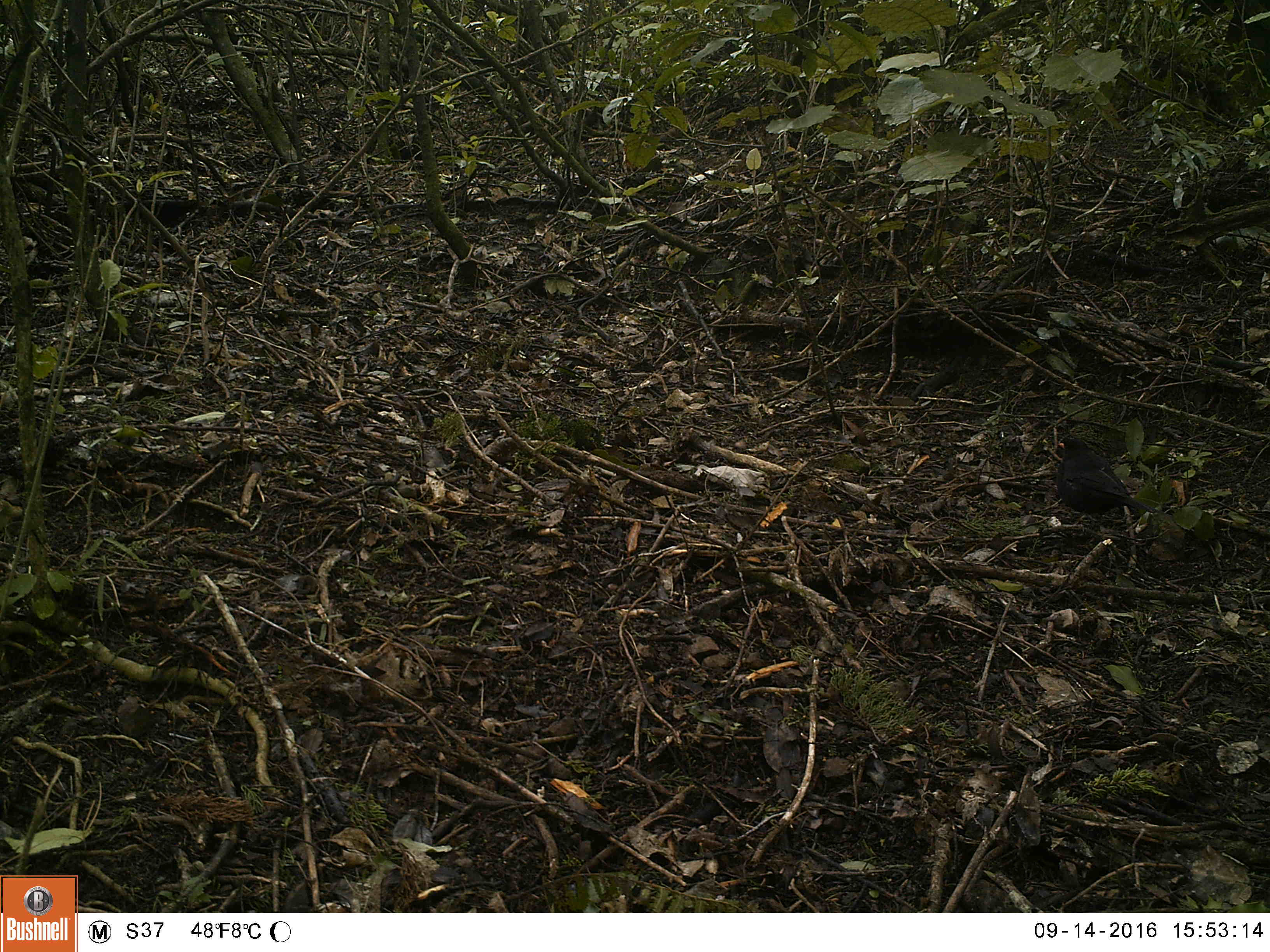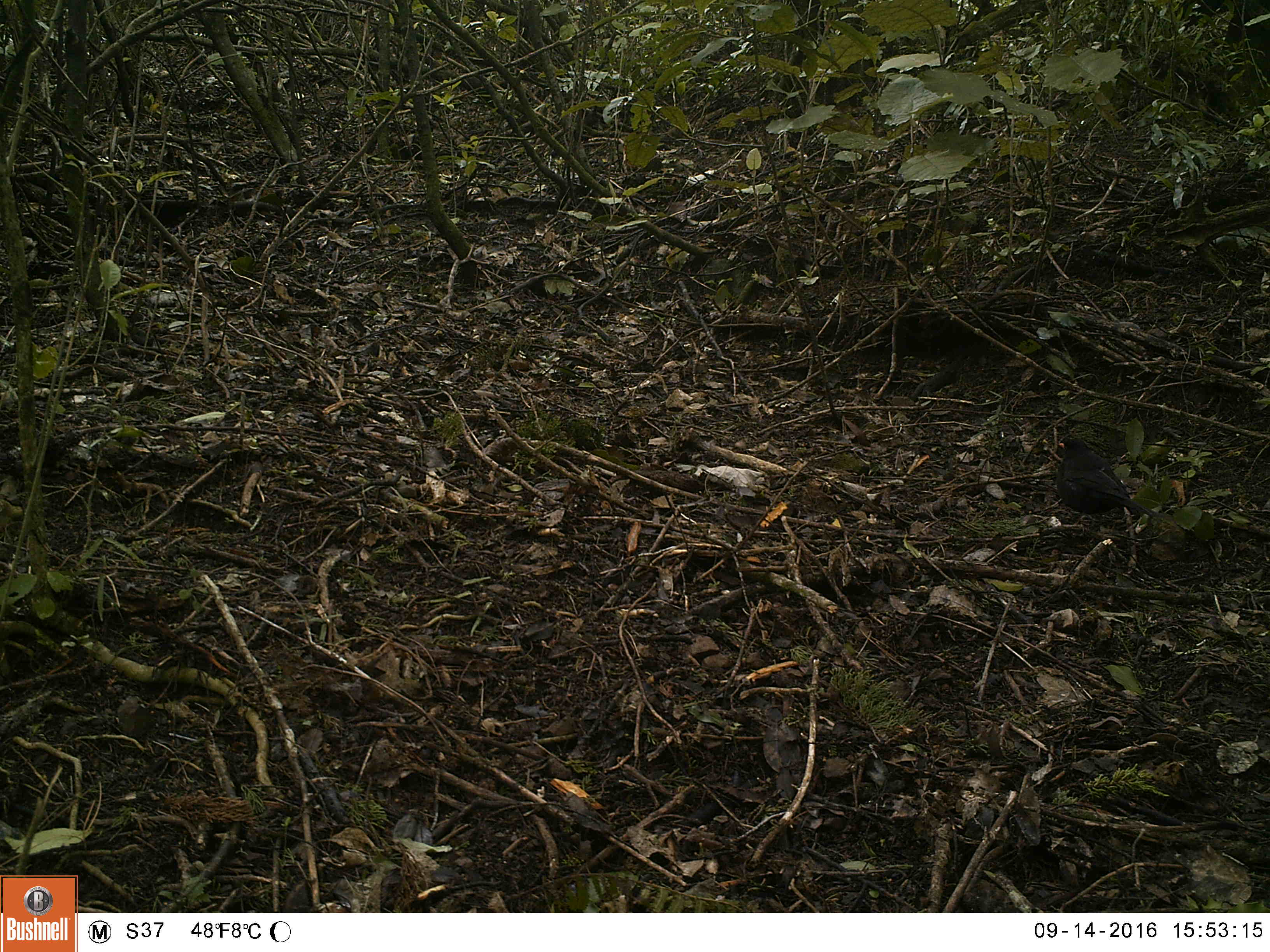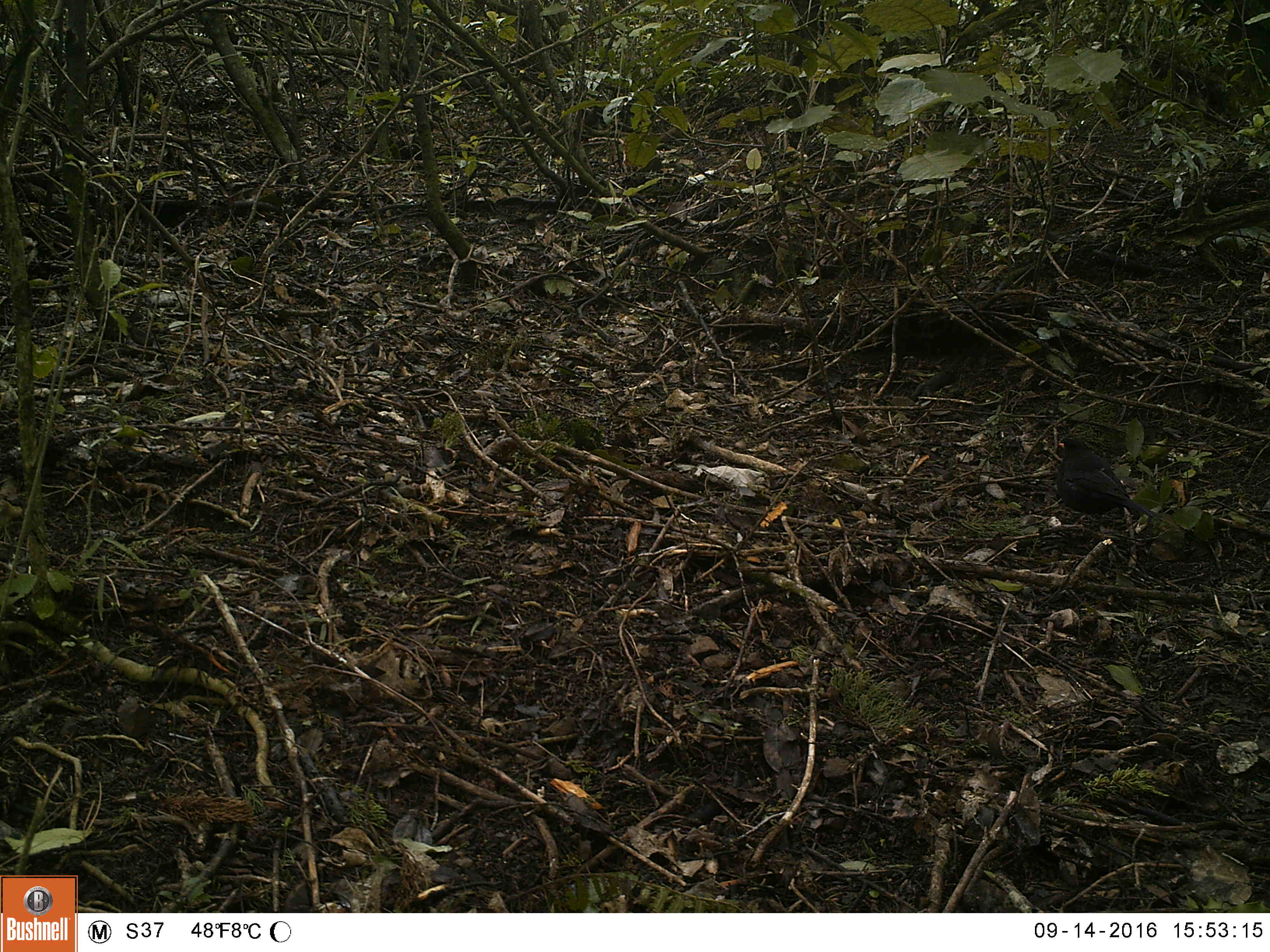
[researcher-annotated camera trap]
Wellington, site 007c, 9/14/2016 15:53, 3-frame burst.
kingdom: Animalia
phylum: Chordata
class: Aves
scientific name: Aves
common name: bird